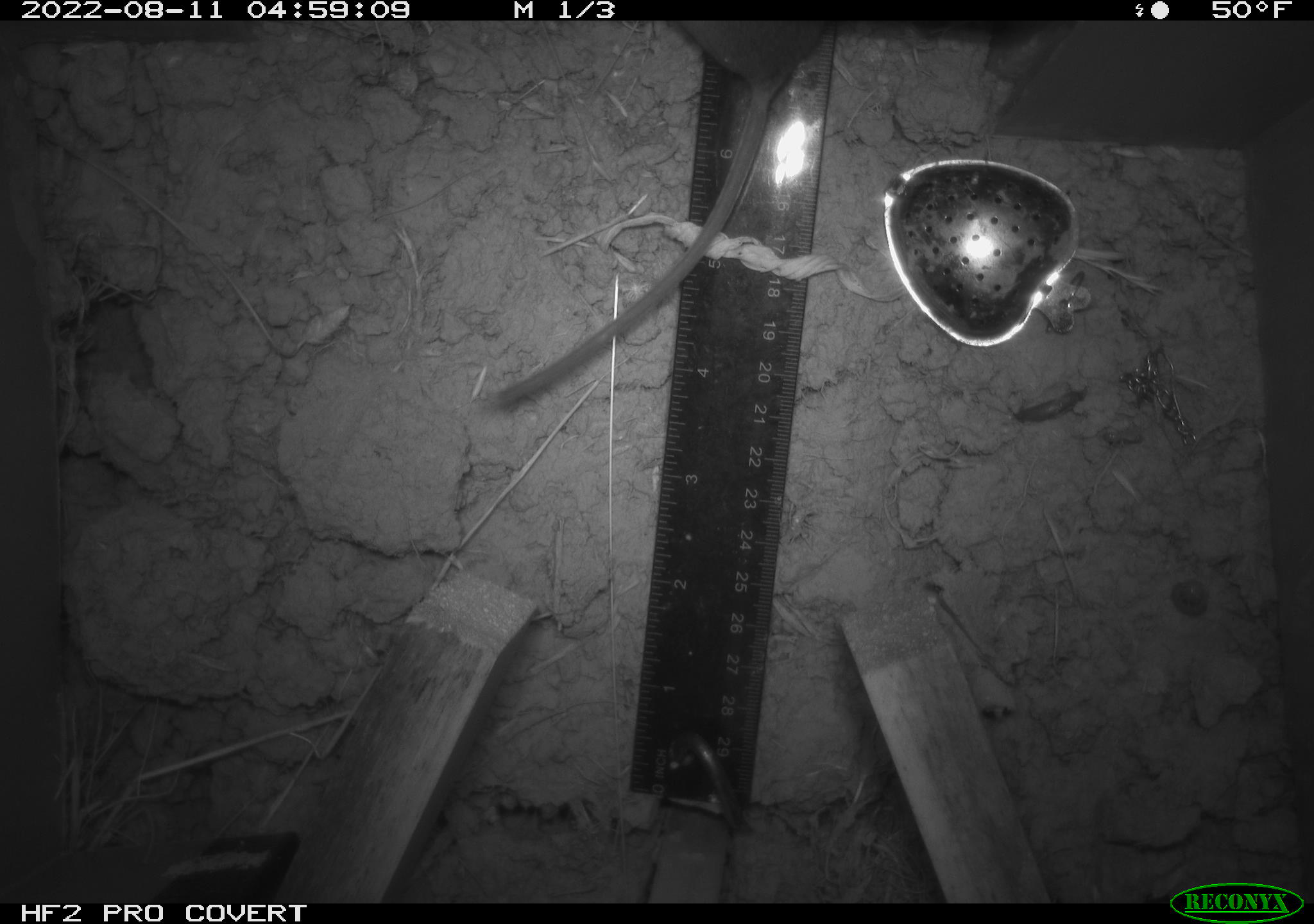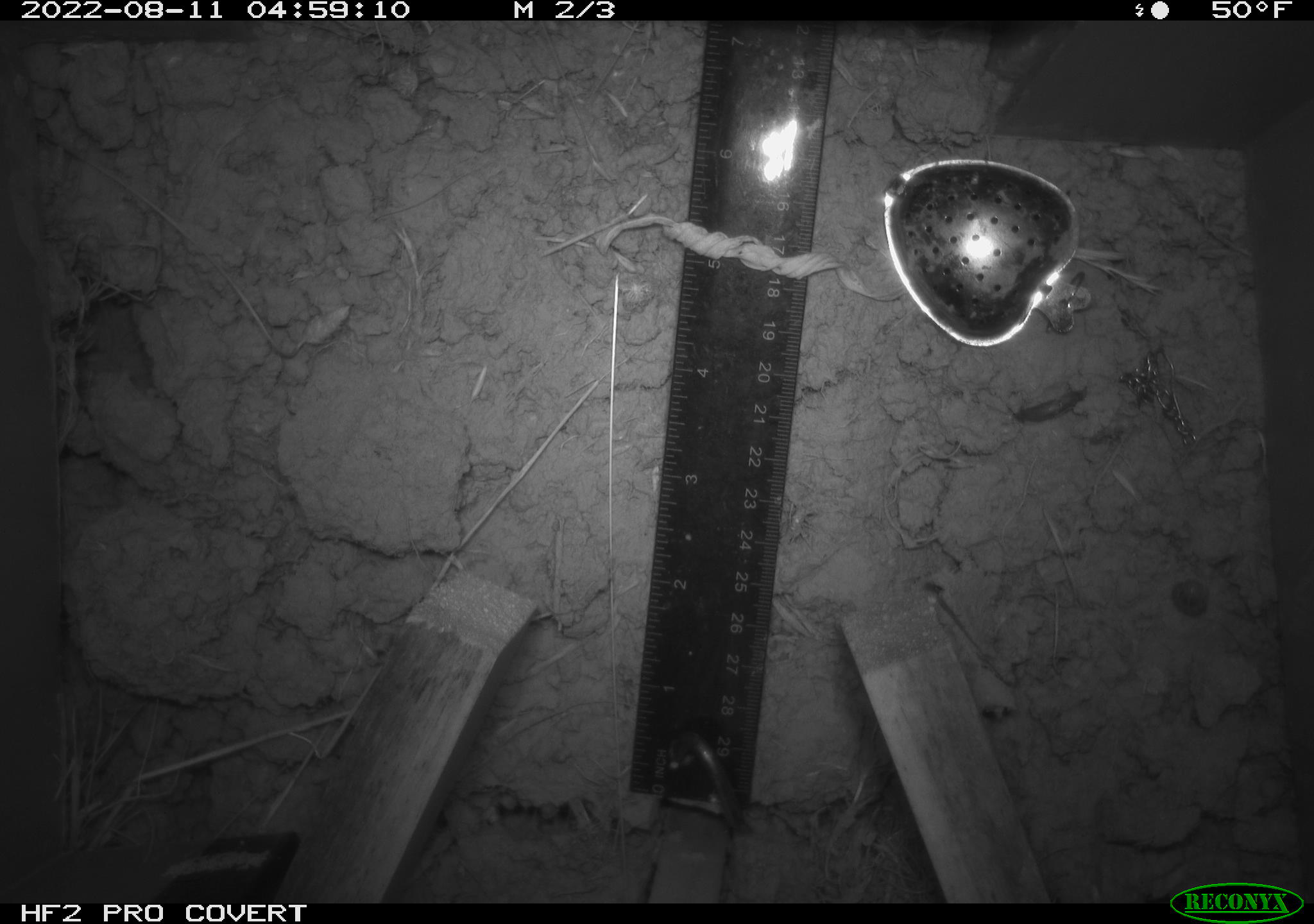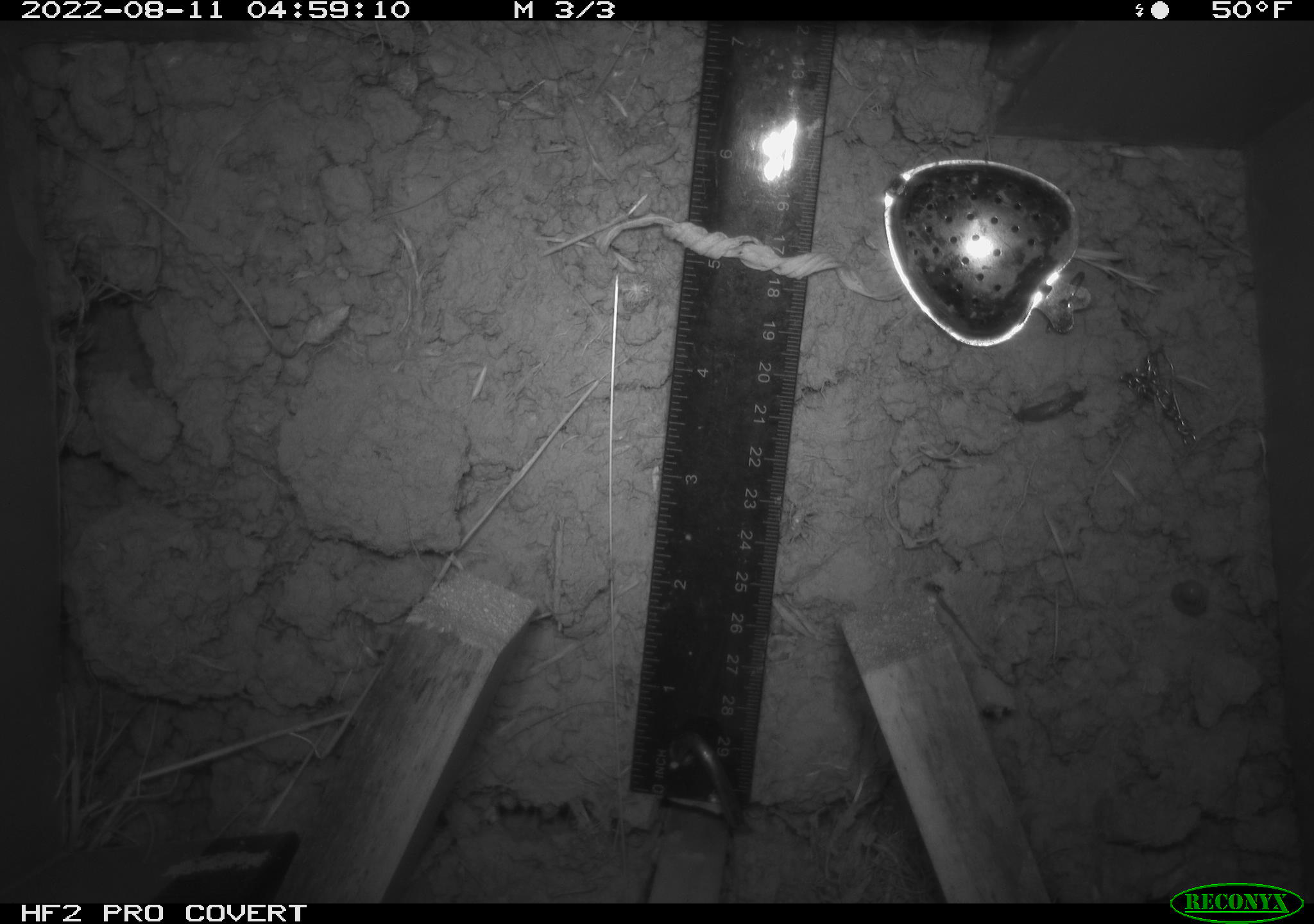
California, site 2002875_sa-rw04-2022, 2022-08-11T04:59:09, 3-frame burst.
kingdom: Animalia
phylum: Chordata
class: Mammalia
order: Rodentia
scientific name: Rodentia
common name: mouse species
Mouse species (Rodentia).